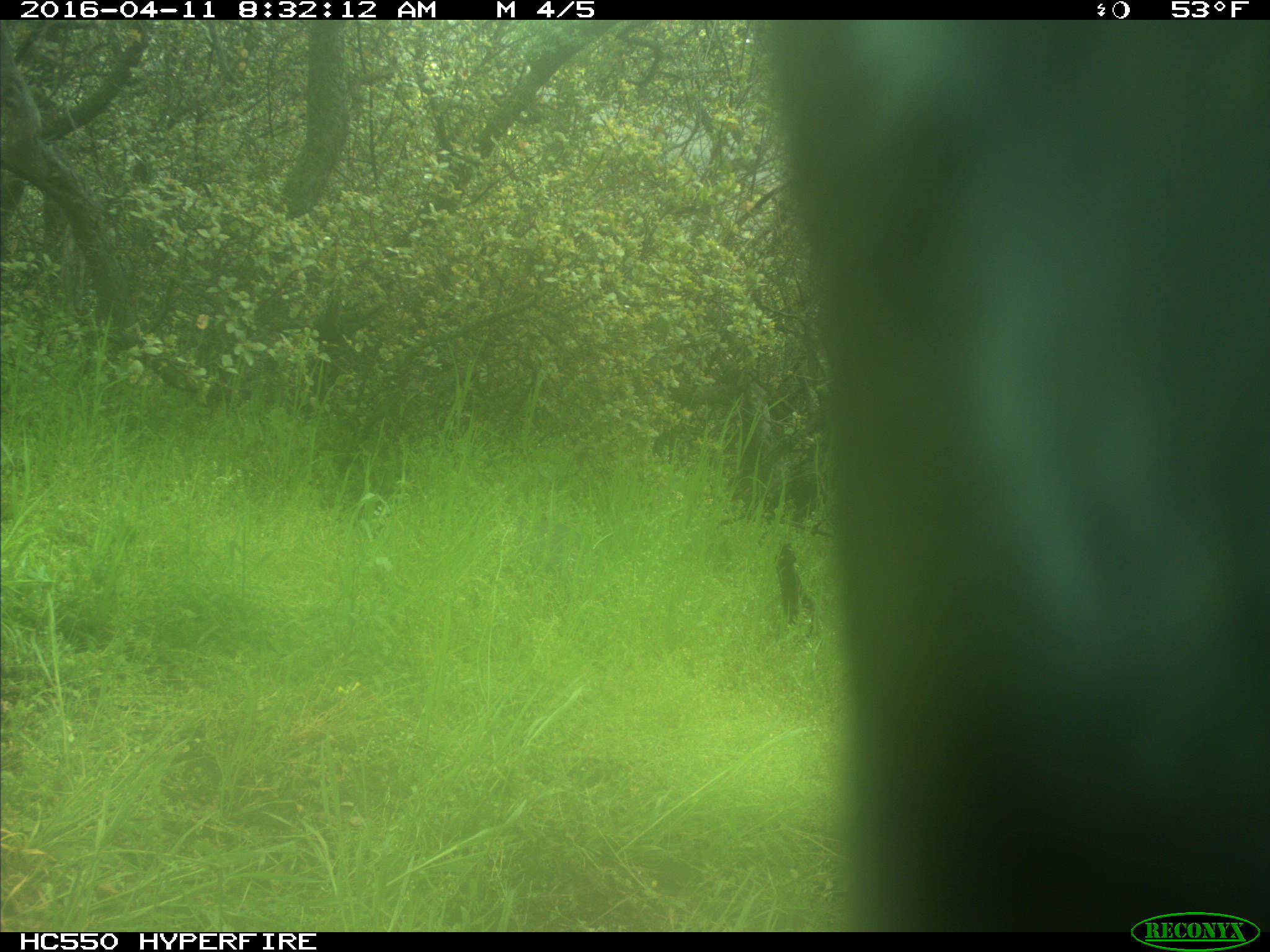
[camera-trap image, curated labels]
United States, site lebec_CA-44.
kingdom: Animalia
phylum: Chordata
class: Mammalia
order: Artiodactyla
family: Bovidae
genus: Bos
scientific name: Bos taurus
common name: domestic cow